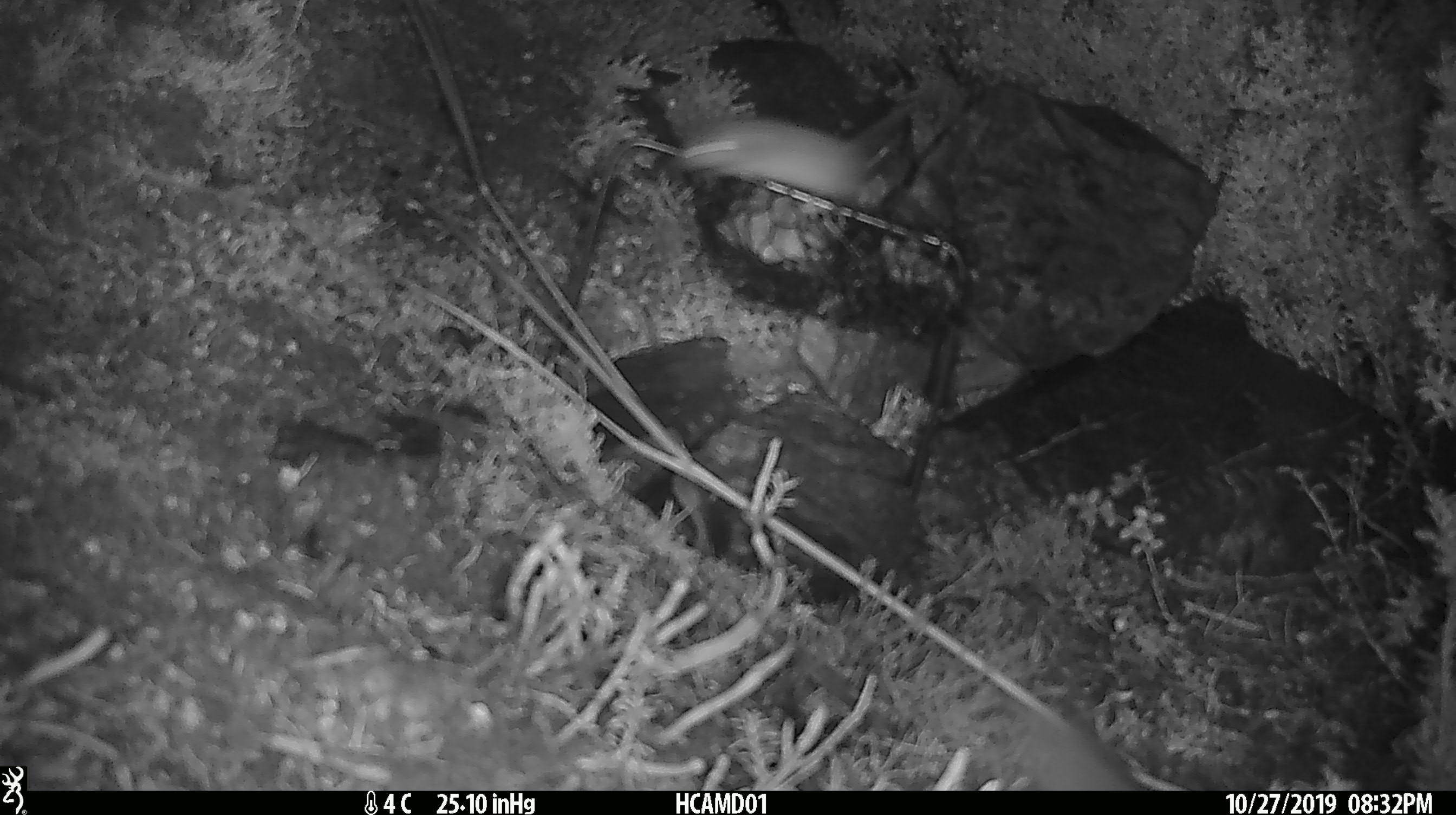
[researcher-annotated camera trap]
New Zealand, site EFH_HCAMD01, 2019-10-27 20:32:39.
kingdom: Animalia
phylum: Chordata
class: Mammalia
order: Rodentia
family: Muridae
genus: Mus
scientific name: Mus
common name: mouse